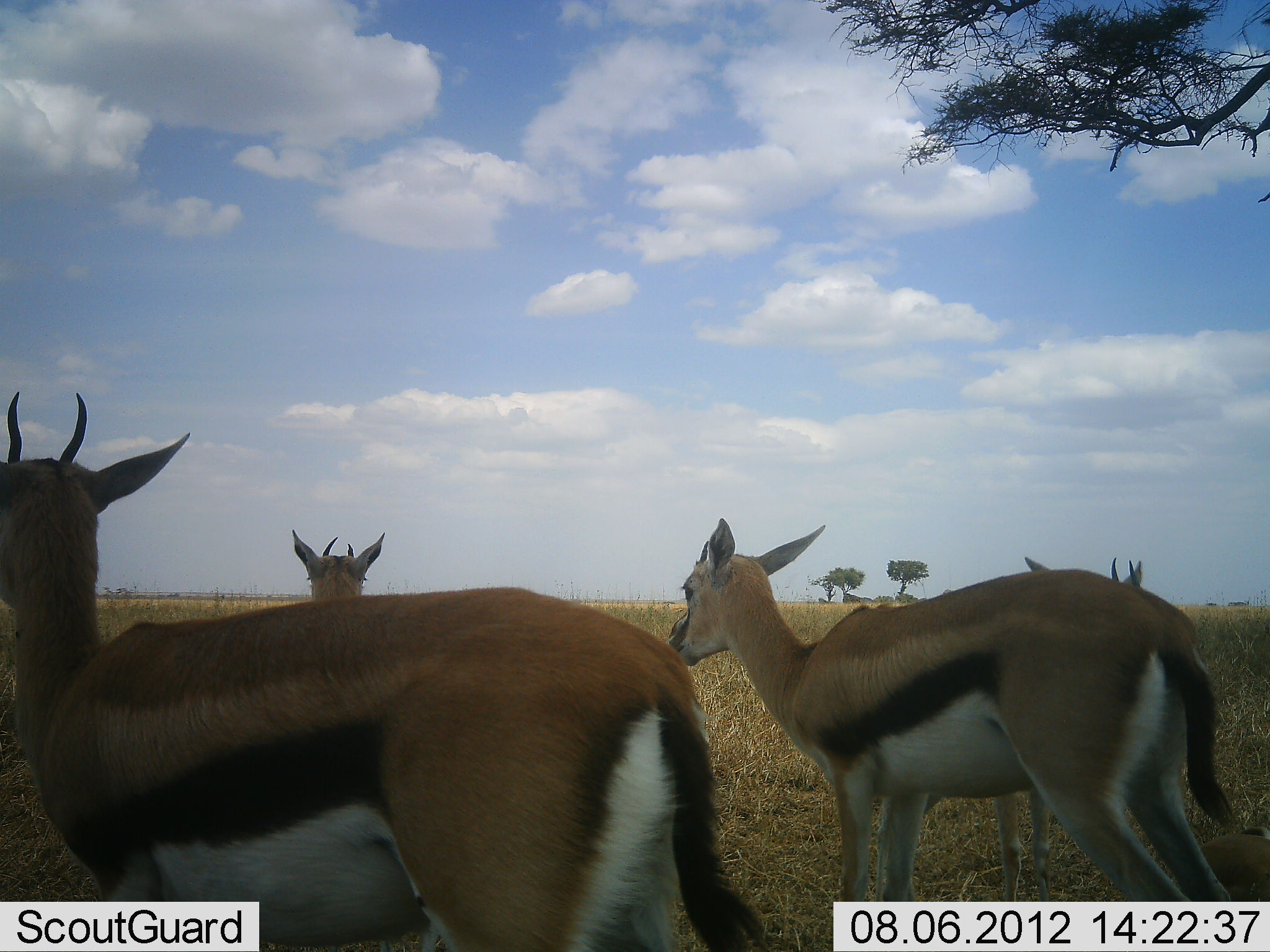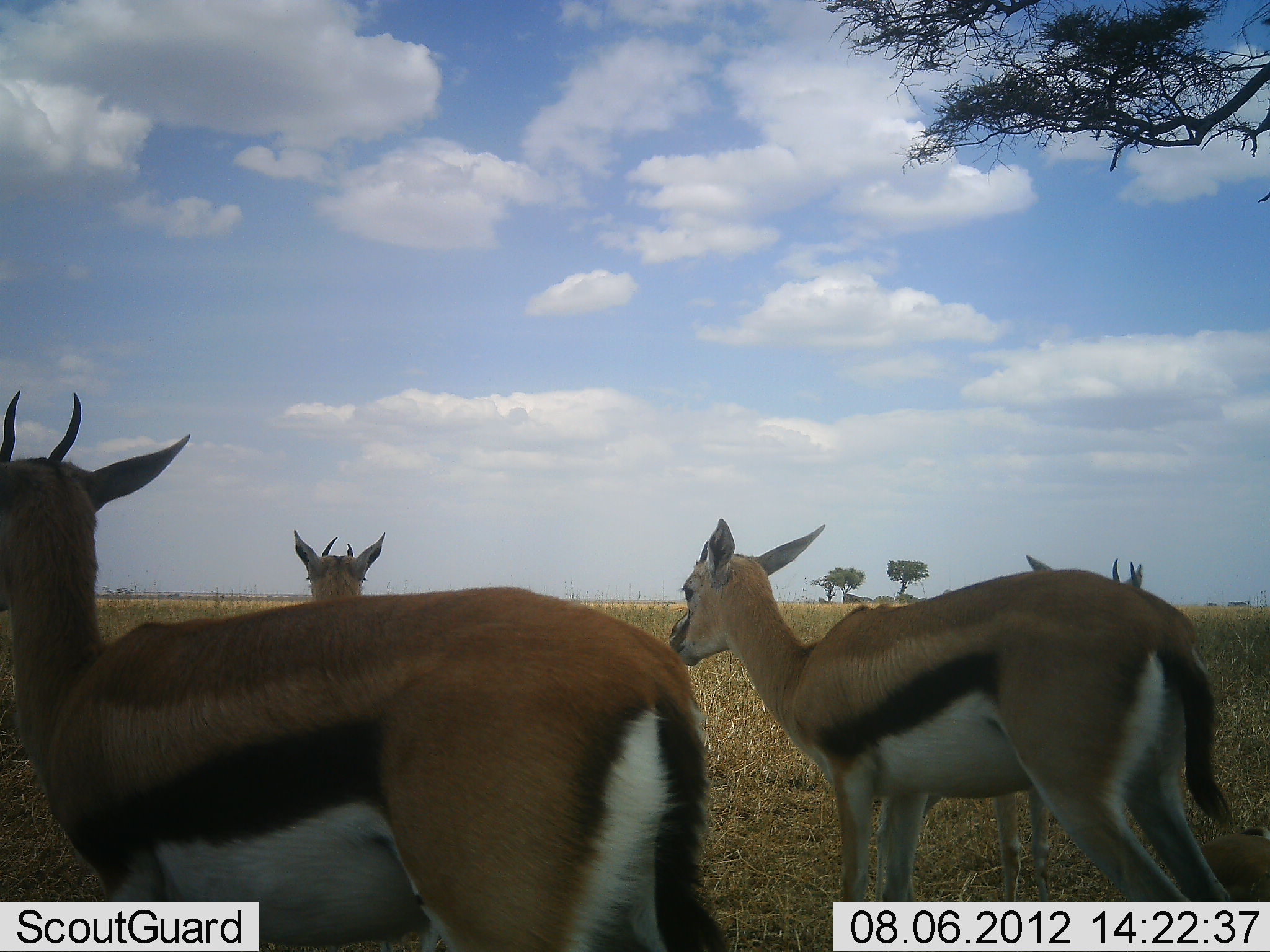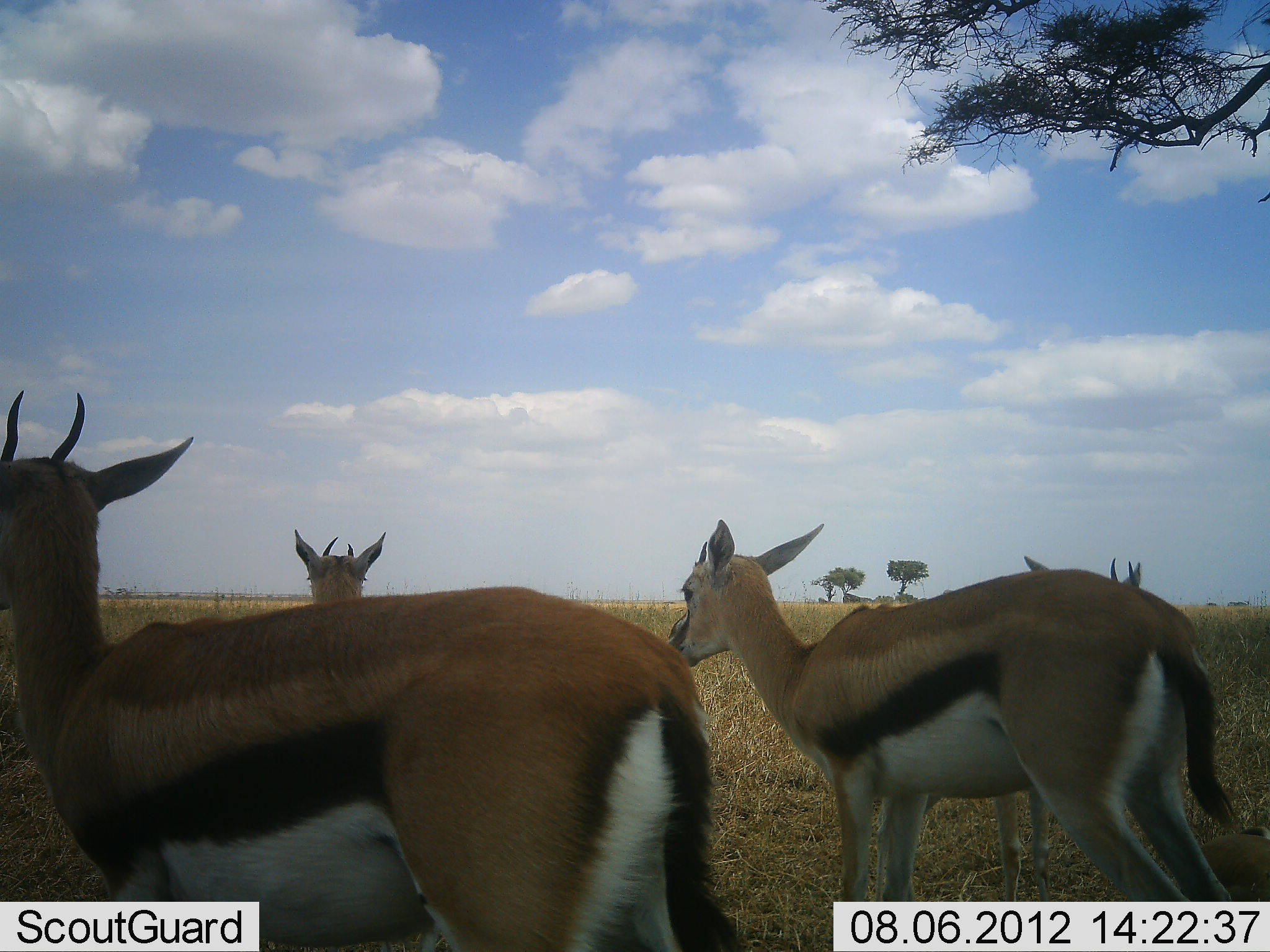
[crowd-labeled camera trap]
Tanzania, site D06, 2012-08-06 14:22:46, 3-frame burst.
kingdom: Animalia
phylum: Chordata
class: Mammalia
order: Artiodactyla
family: Bovidae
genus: Eudorcas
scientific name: Eudorcas thomsonii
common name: thomson's gazelle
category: gazellethomsons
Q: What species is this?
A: Gazellethomsons (thomson's gazelle) (Eudorcas thomsonii).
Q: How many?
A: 4.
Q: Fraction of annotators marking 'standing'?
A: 90%.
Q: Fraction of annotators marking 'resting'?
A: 20%.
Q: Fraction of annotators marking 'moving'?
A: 10%.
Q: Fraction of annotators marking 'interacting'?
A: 10%.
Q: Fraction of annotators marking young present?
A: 20%.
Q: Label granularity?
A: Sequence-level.